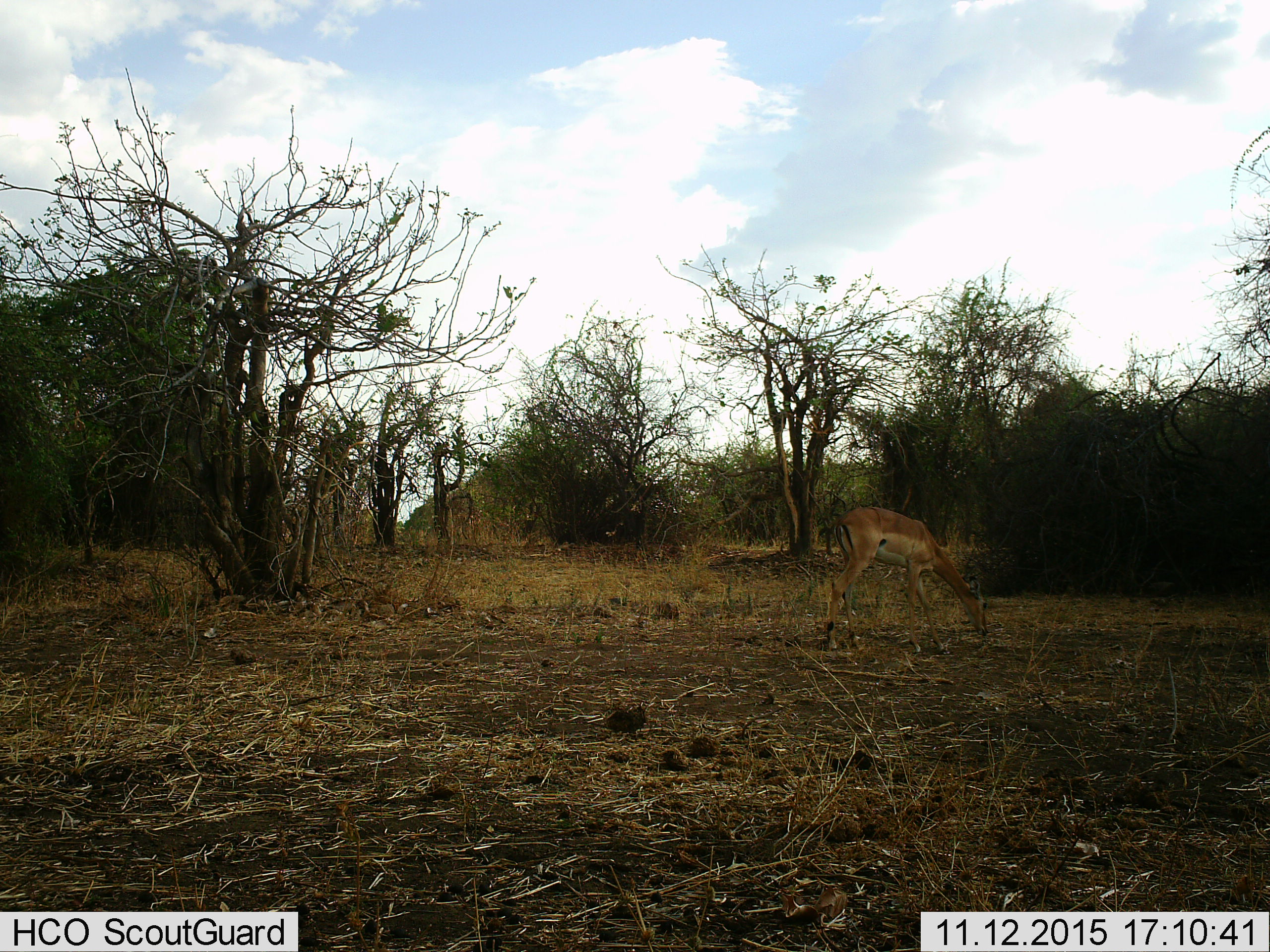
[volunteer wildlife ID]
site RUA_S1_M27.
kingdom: Animalia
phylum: Chordata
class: Mammalia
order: Artiodactyla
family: Bovidae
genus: Aepyceros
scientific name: Aepyceros melampus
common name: impala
Impala (Aepyceros melampus), count 1. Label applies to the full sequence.